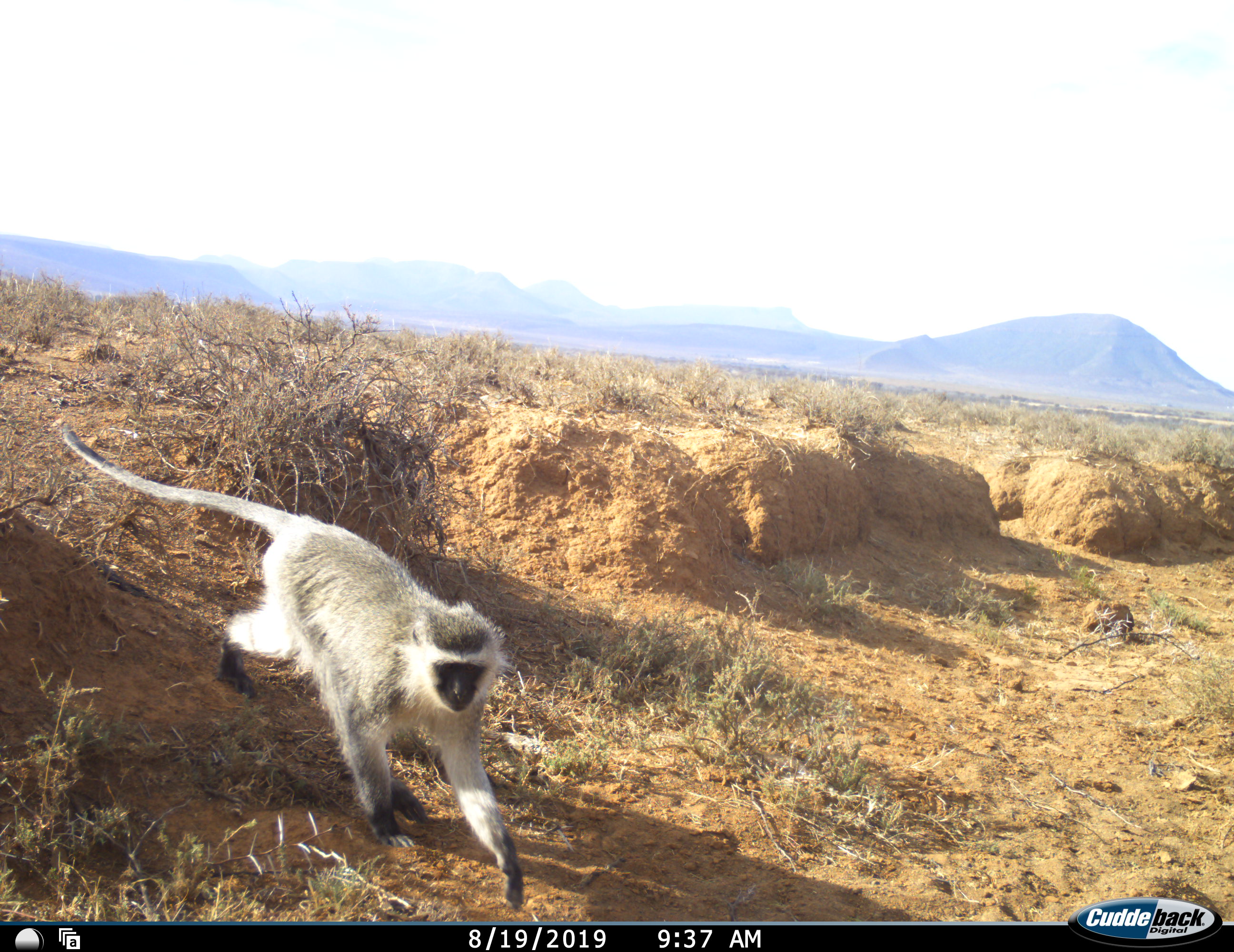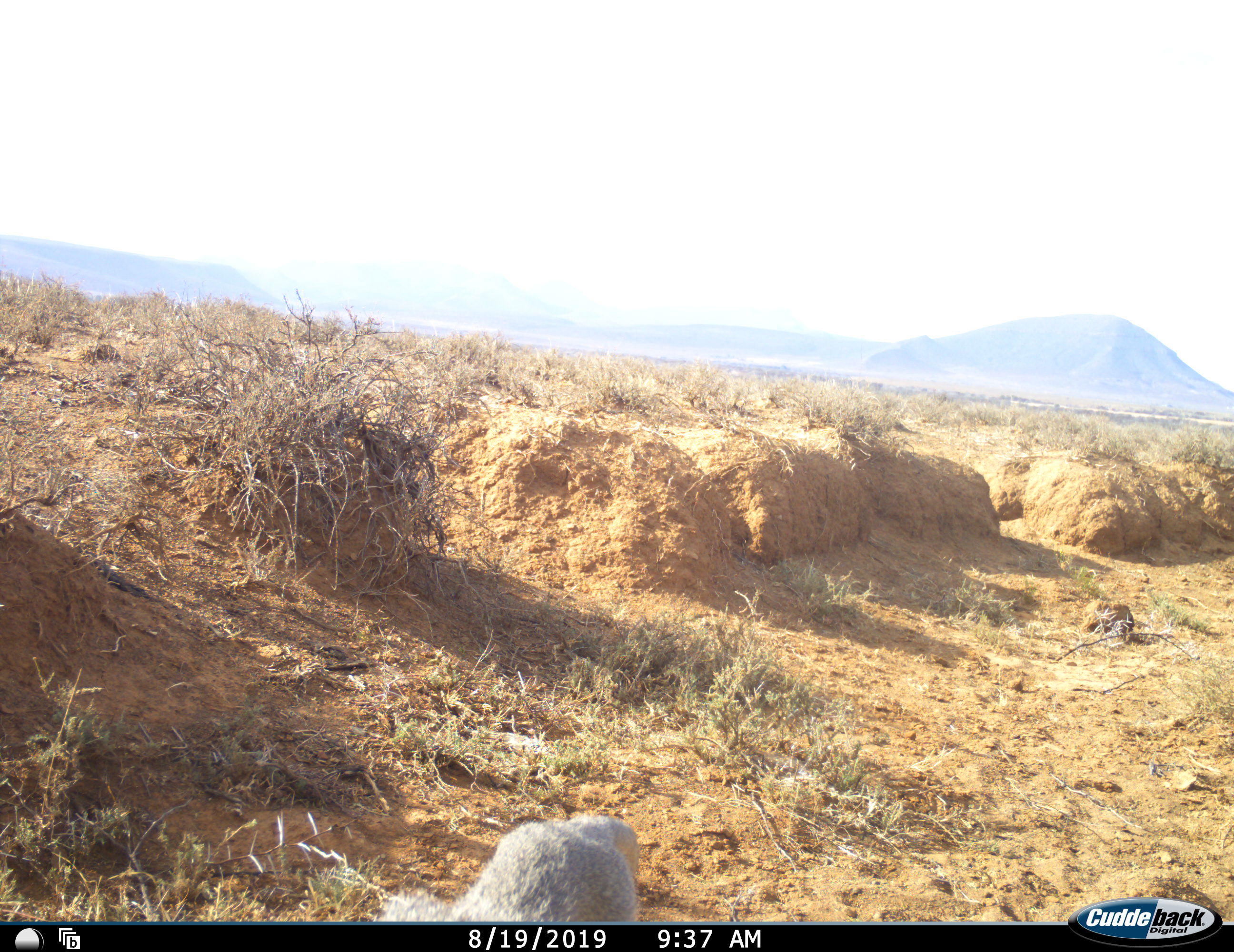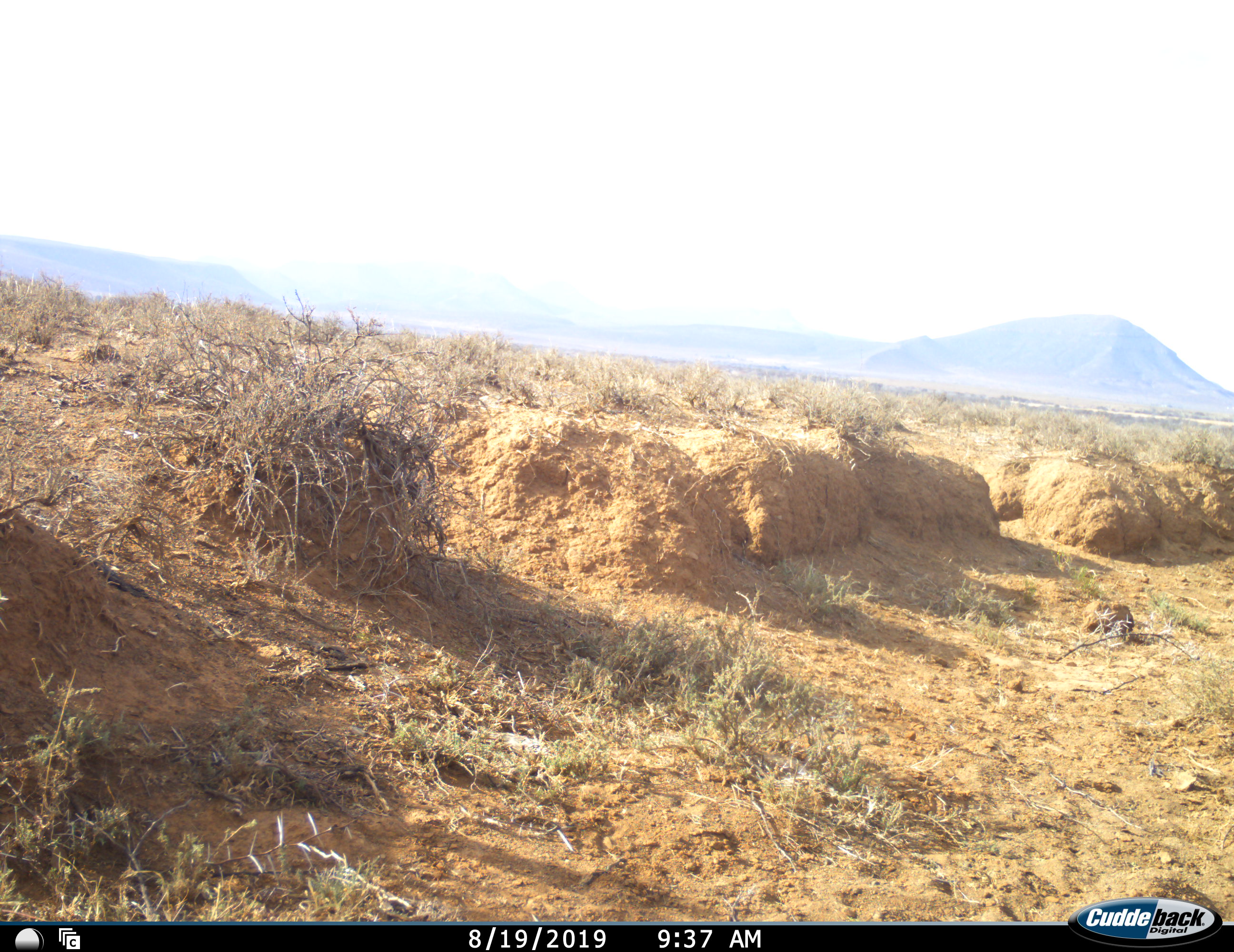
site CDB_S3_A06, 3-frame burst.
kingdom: Animalia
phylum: Chordata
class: Mammalia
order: Primates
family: Cercopithecidae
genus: Chlorocebus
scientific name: Chlorocebus pygerythrus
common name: vervet monkey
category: monkeyvervet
Monkeyvervet (vervet monkey) (Chlorocebus pygerythrus), count 1. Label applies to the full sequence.